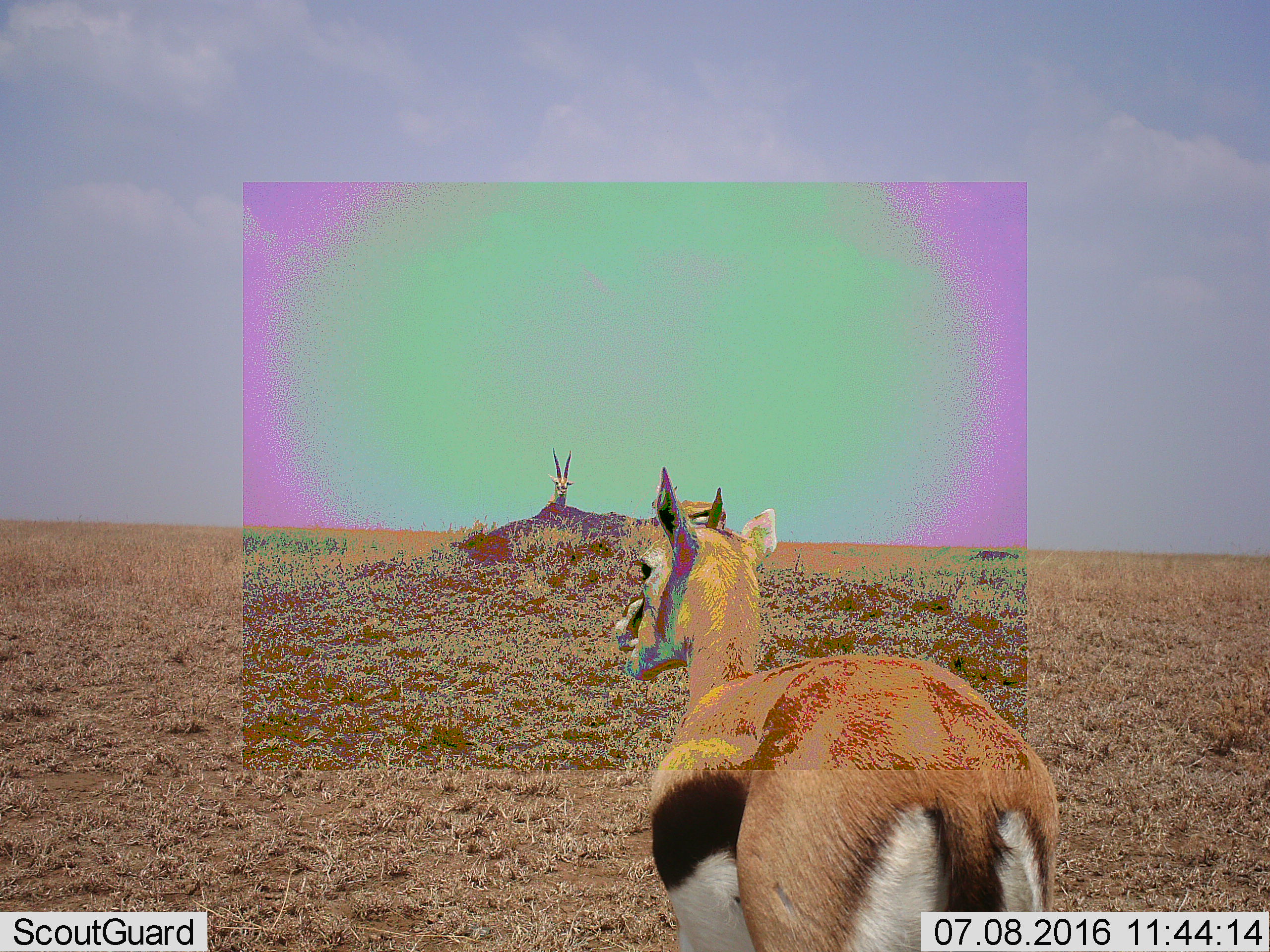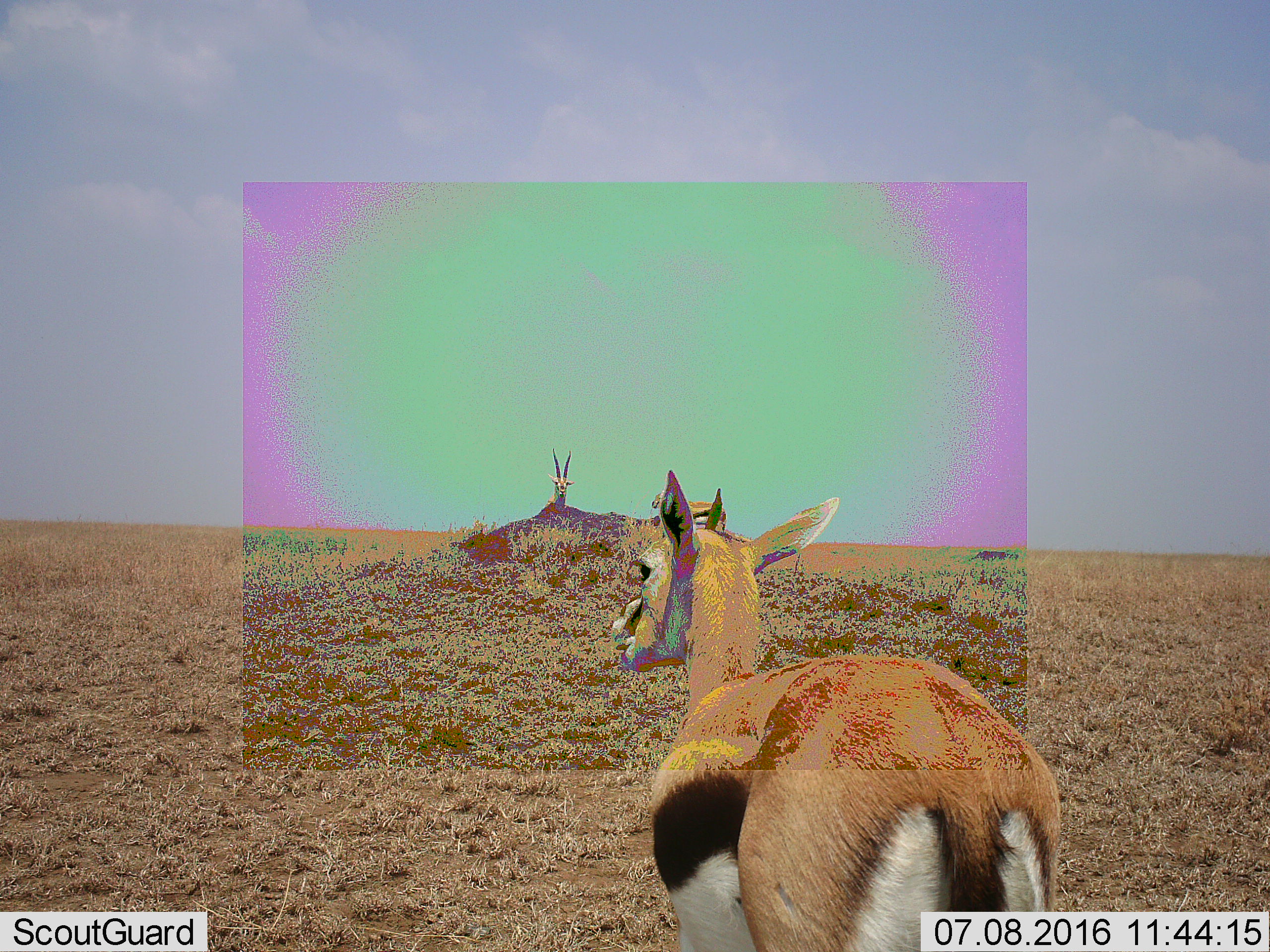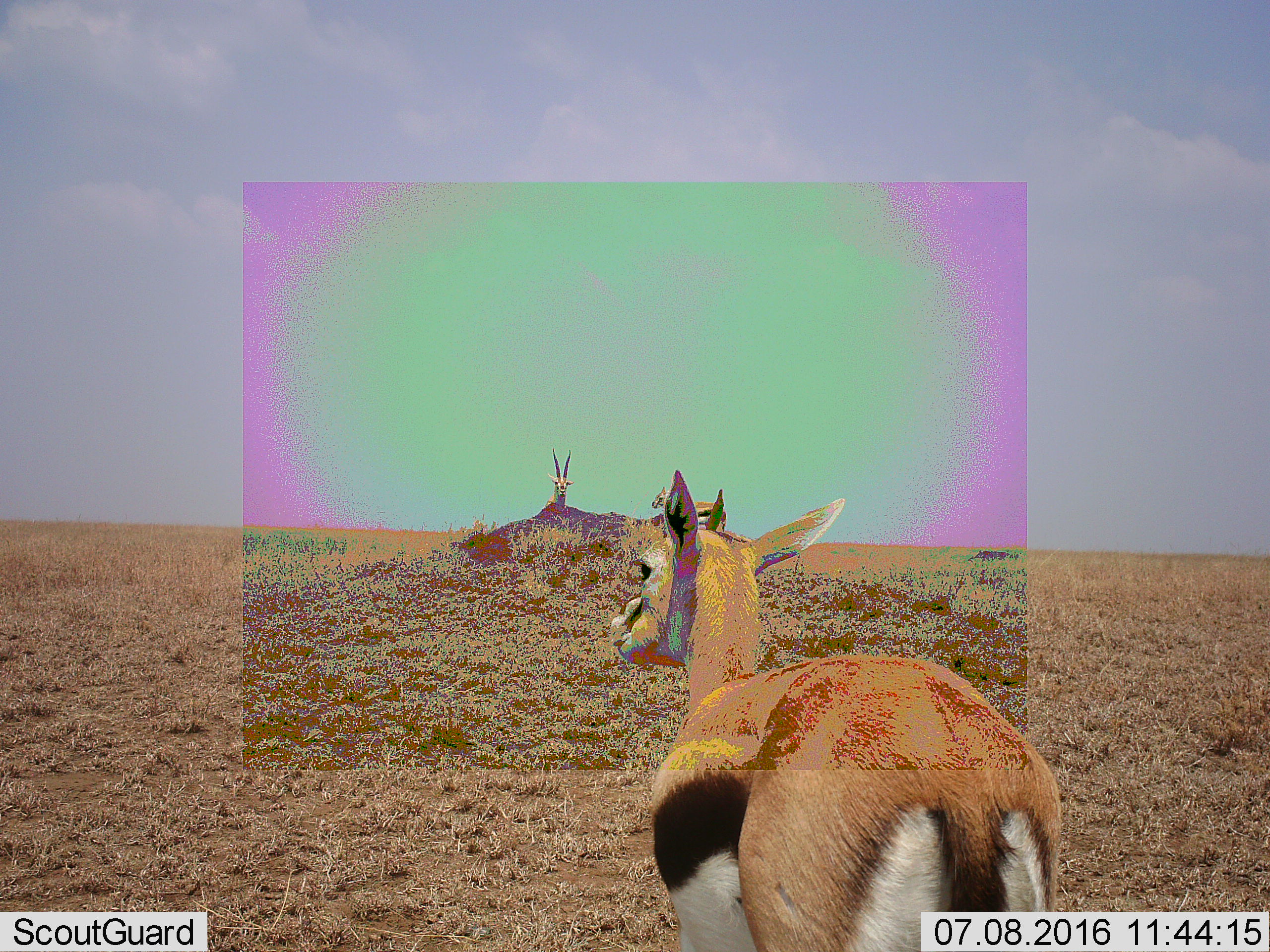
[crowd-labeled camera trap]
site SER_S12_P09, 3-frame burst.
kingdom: Animalia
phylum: Chordata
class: Mammalia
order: Artiodactyla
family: Bovidae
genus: Eudorcas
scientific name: Eudorcas thomsonii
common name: thomson's gazelle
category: gazellethomsons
Gazellethomsons (thomson's gazelle) (Eudorcas thomsonii), count 3. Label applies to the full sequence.